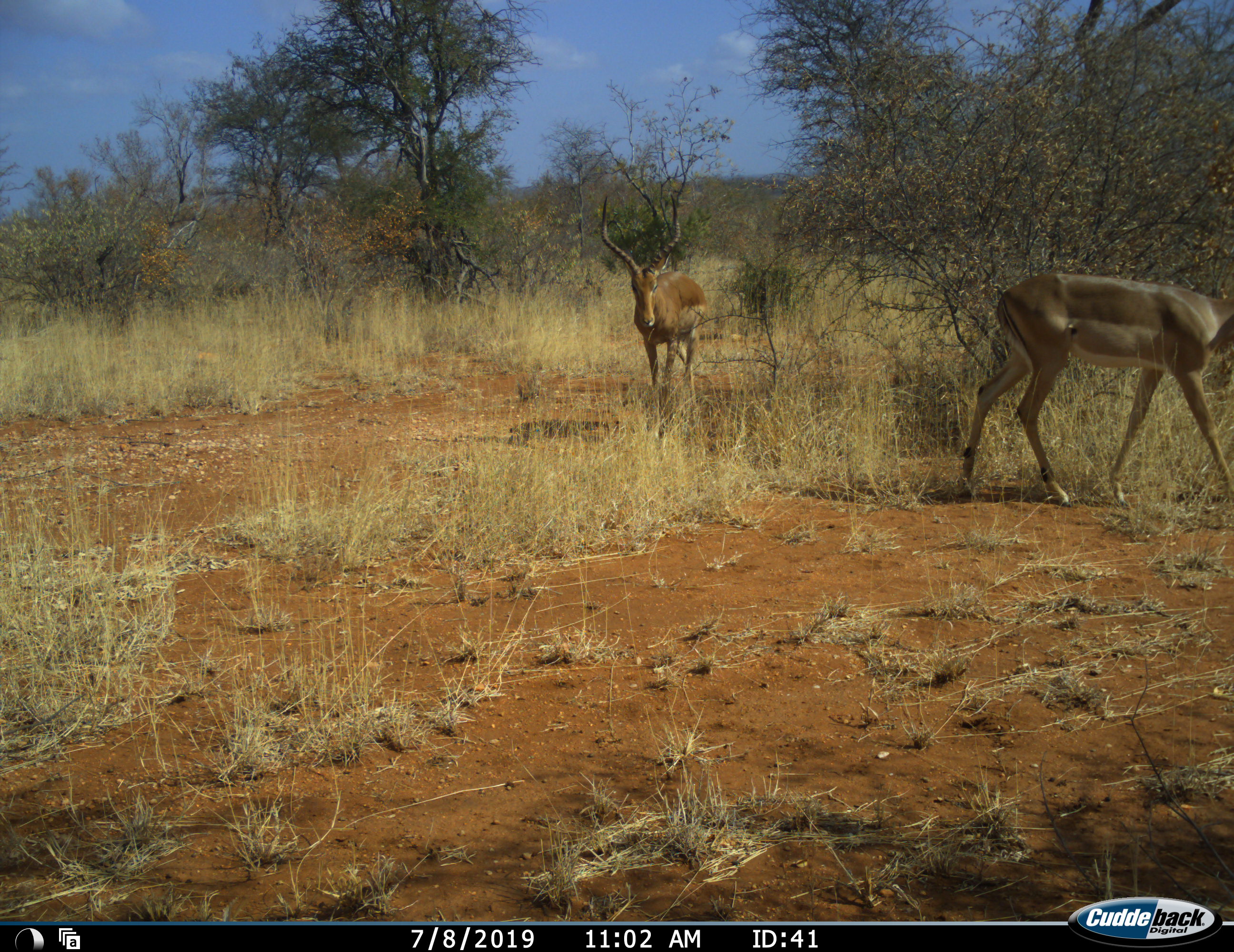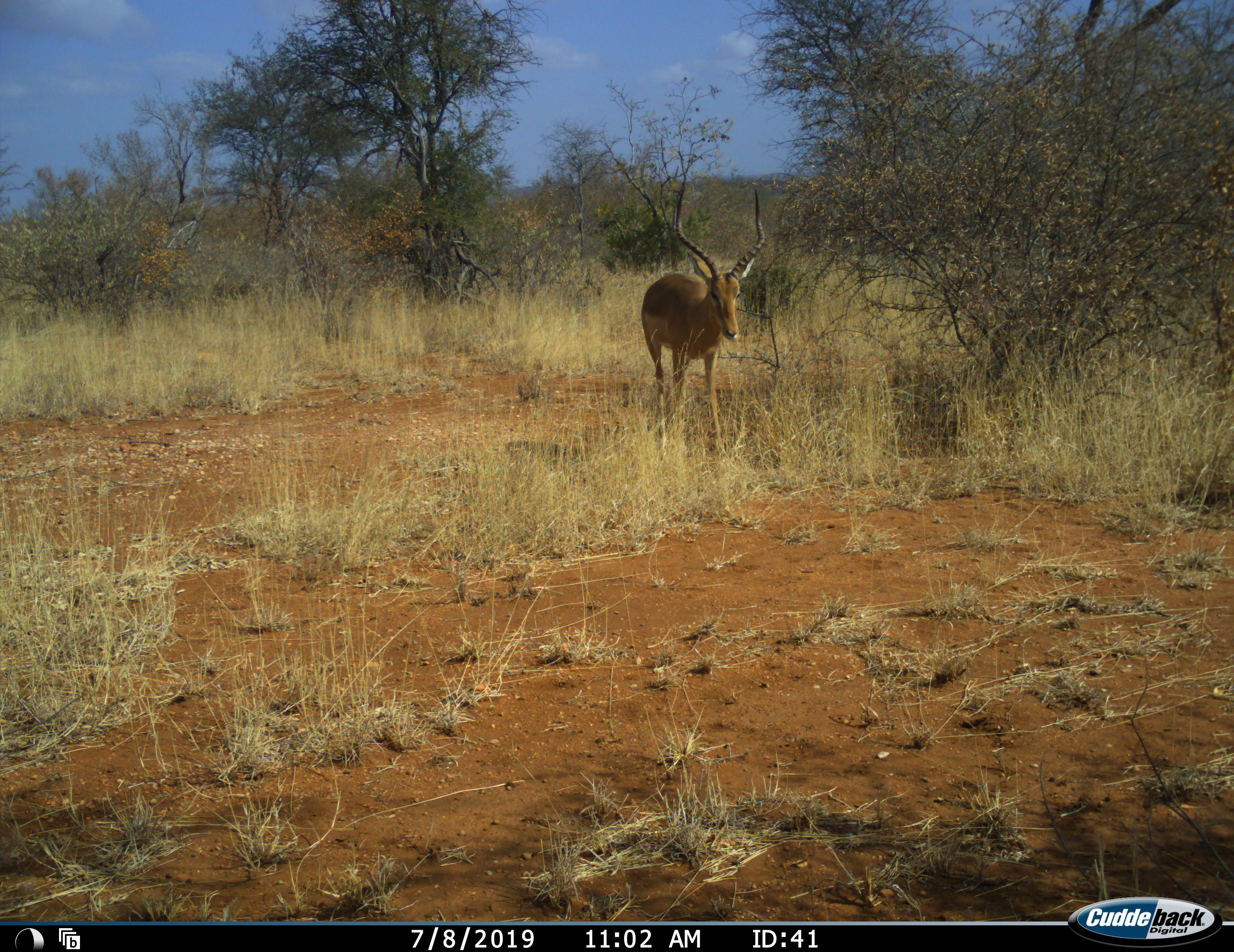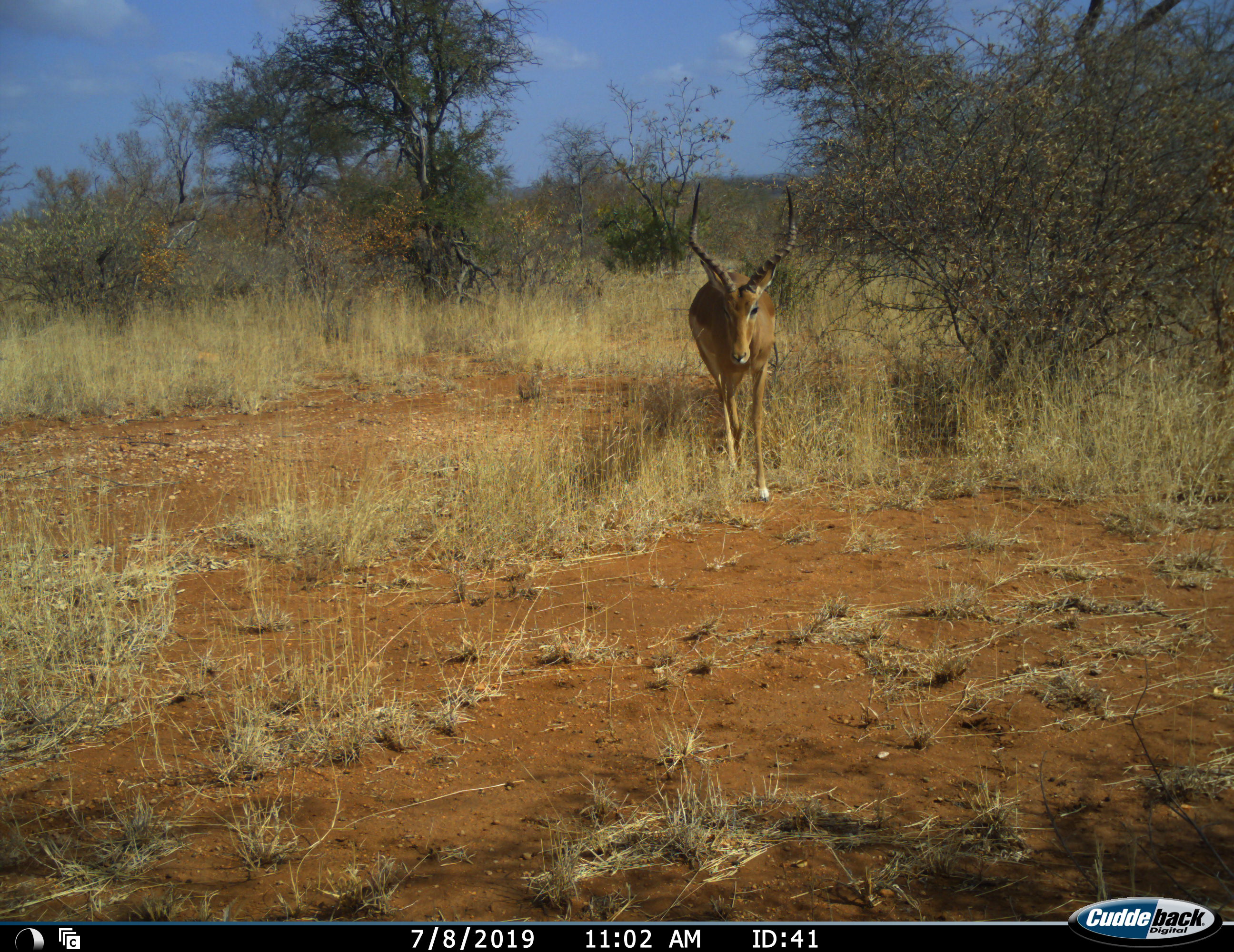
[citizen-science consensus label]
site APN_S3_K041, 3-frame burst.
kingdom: Animalia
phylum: Chordata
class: Mammalia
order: Artiodactyla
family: Bovidae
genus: Aepyceros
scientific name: Aepyceros melampus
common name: impala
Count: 2.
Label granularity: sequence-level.